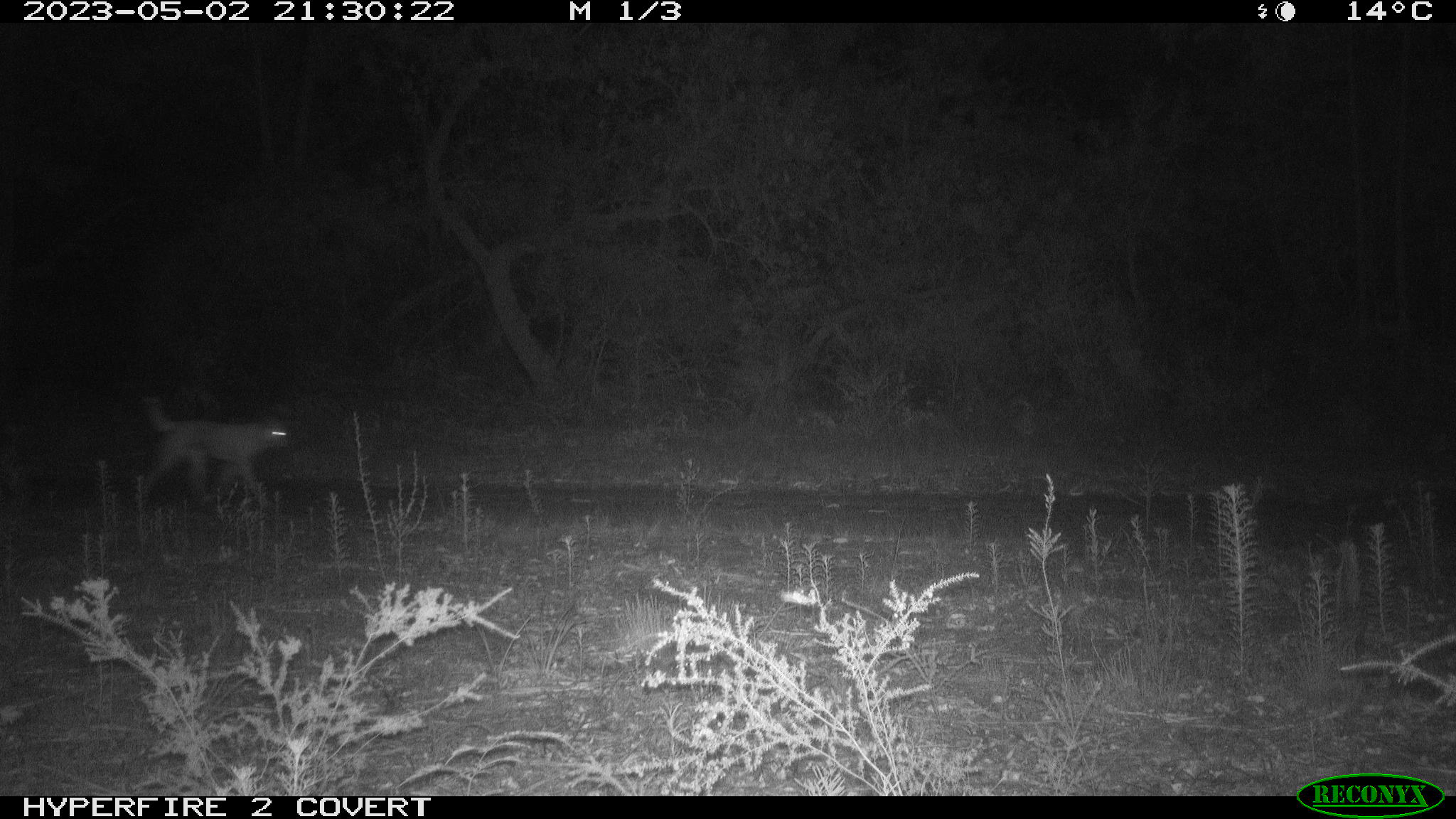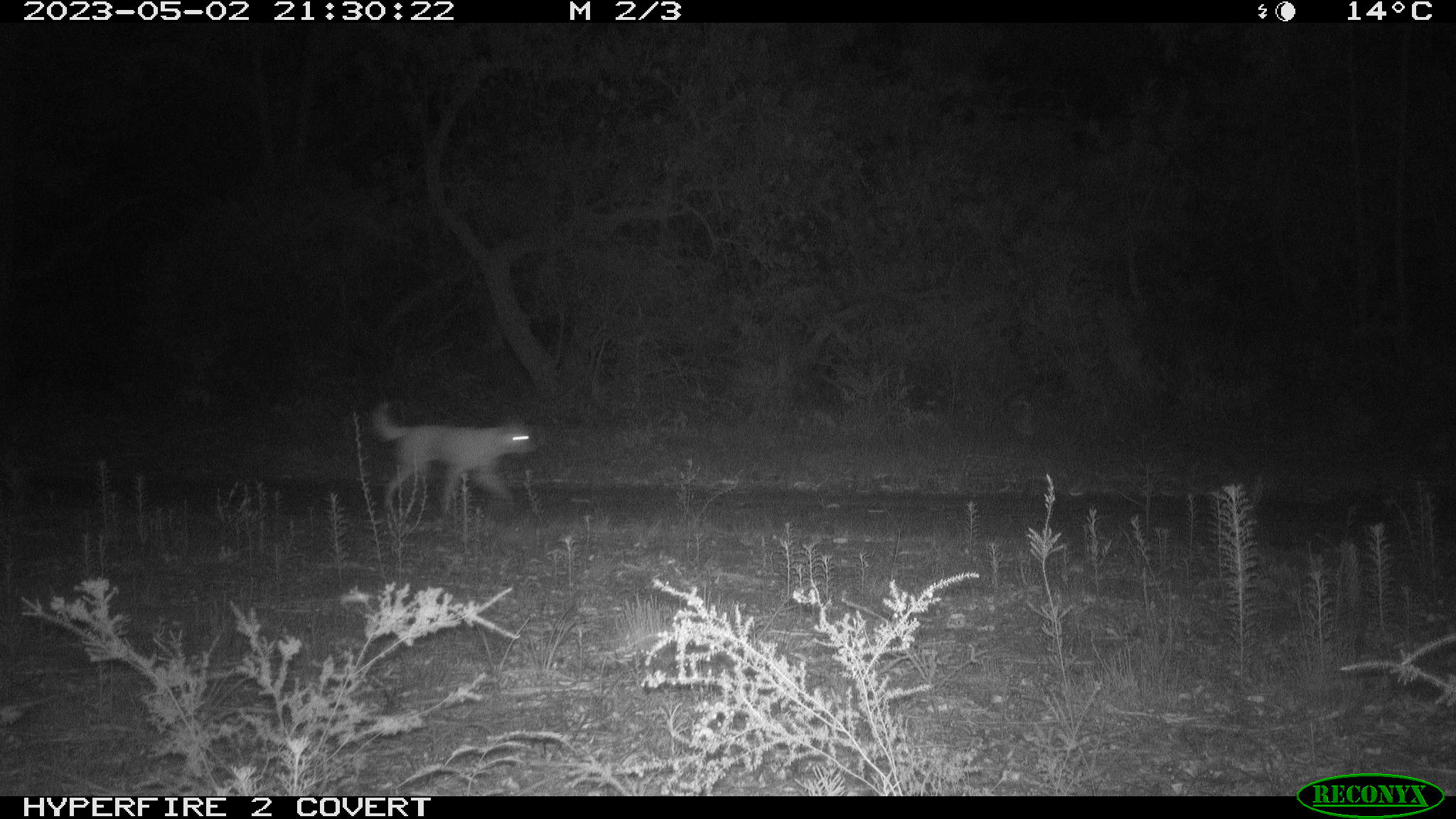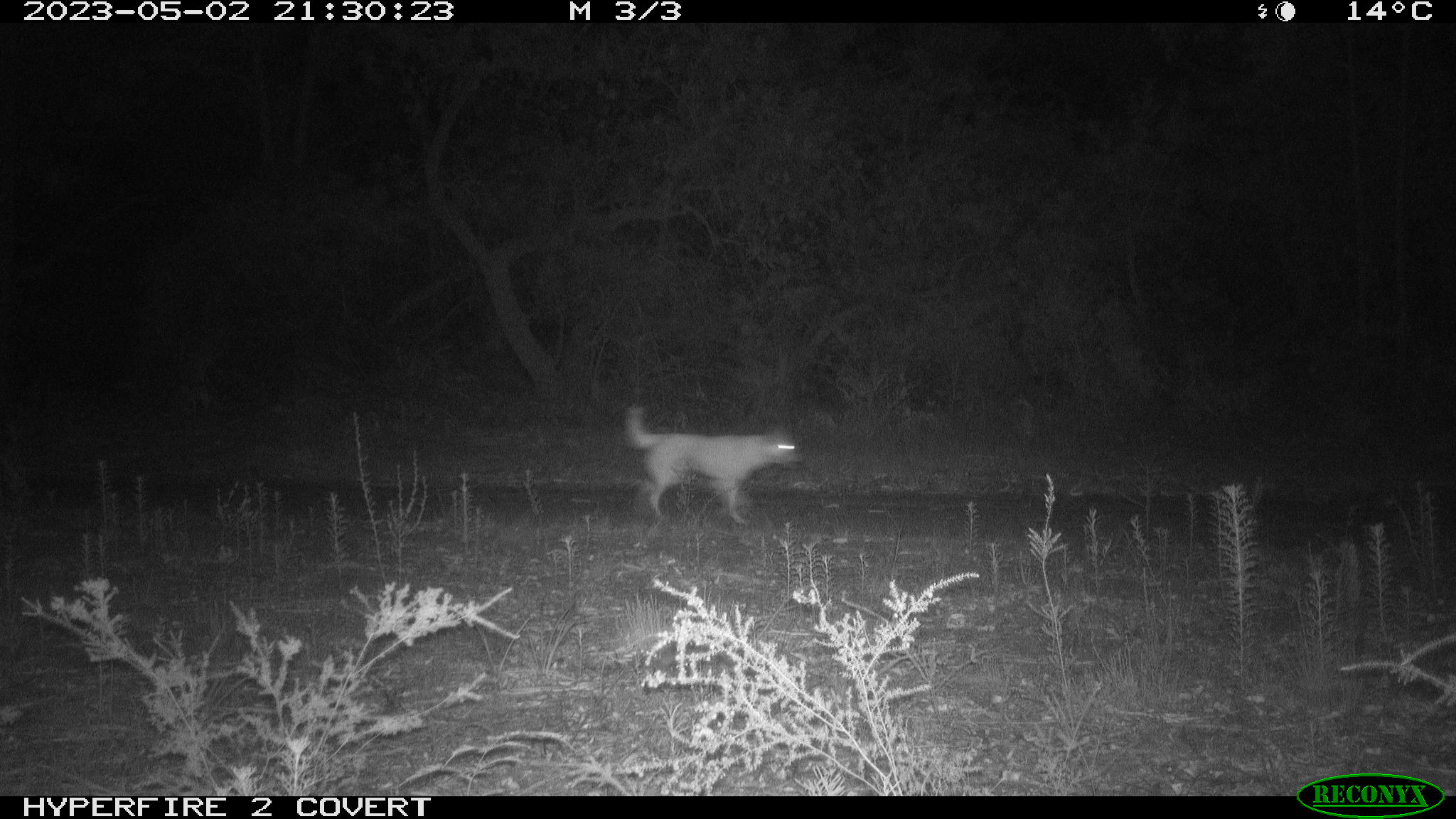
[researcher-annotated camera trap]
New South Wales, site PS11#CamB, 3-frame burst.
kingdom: Animalia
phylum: Chordata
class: Mammalia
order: Carnivora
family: Canidae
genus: Canis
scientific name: Canis familiaris dingo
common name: dingo